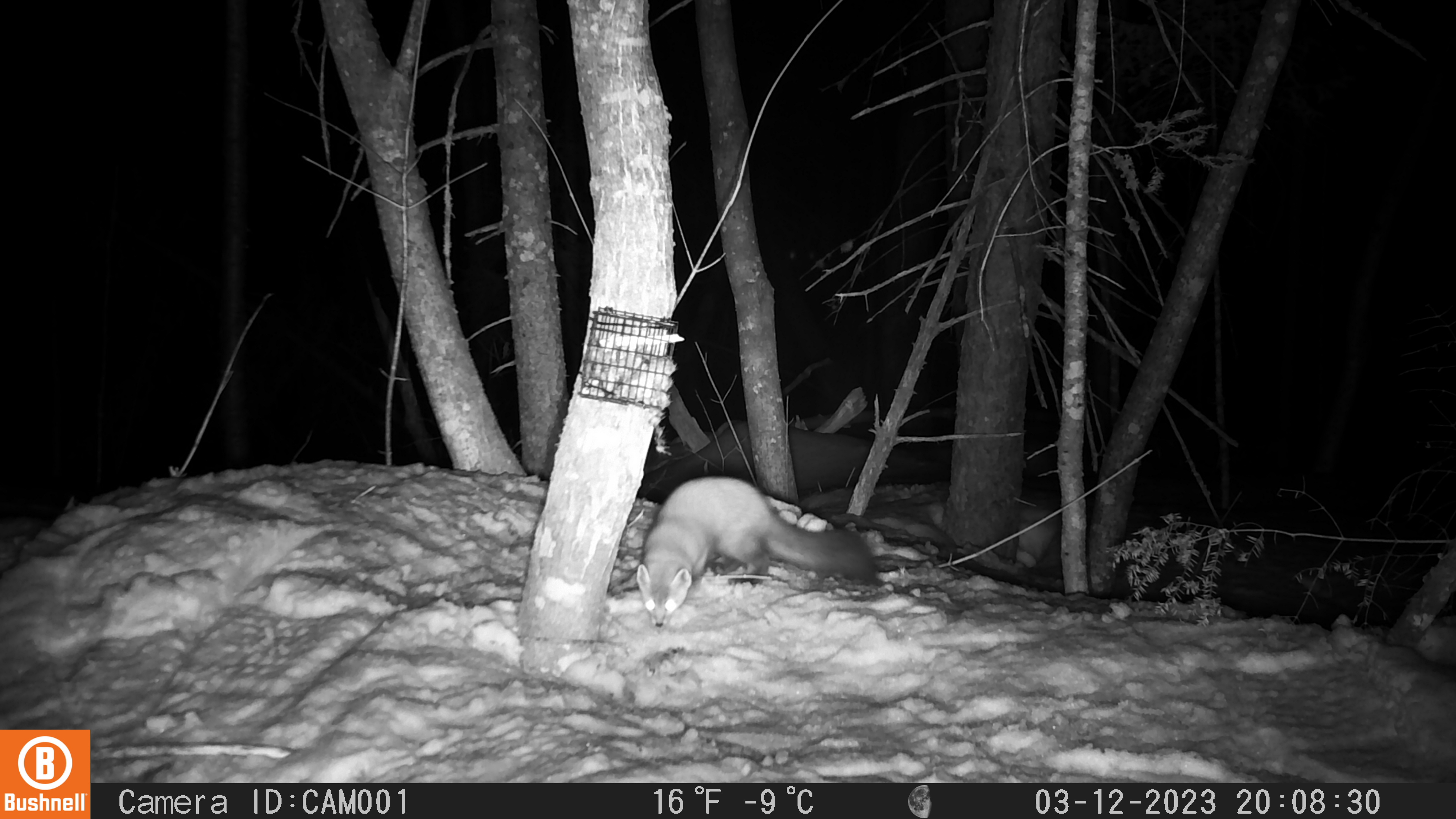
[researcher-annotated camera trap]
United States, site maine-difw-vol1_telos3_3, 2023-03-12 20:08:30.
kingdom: Animalia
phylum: Chordata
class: Mammalia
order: Carnivora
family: Mustelidae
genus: Martes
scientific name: Martes americana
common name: american marten